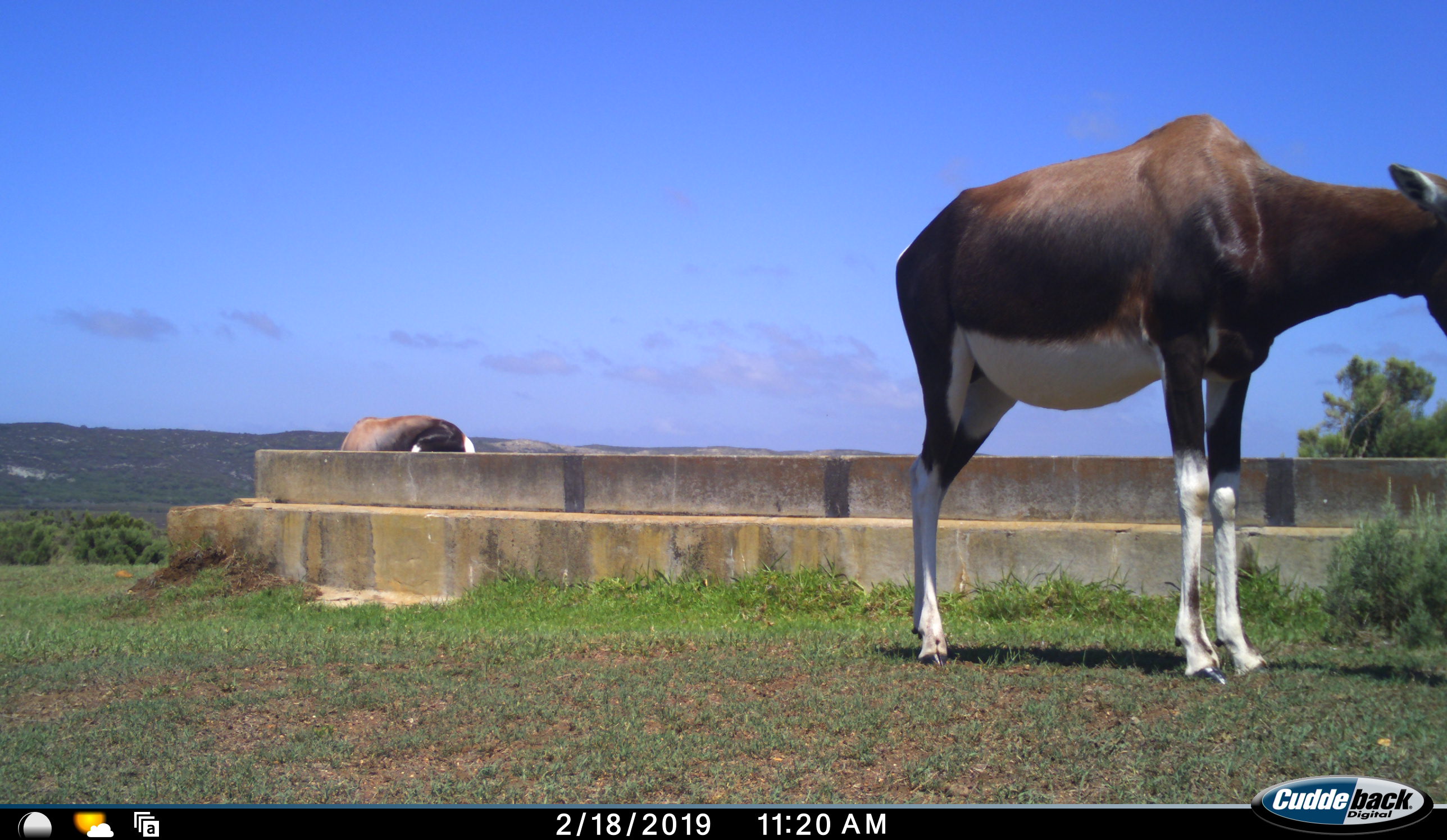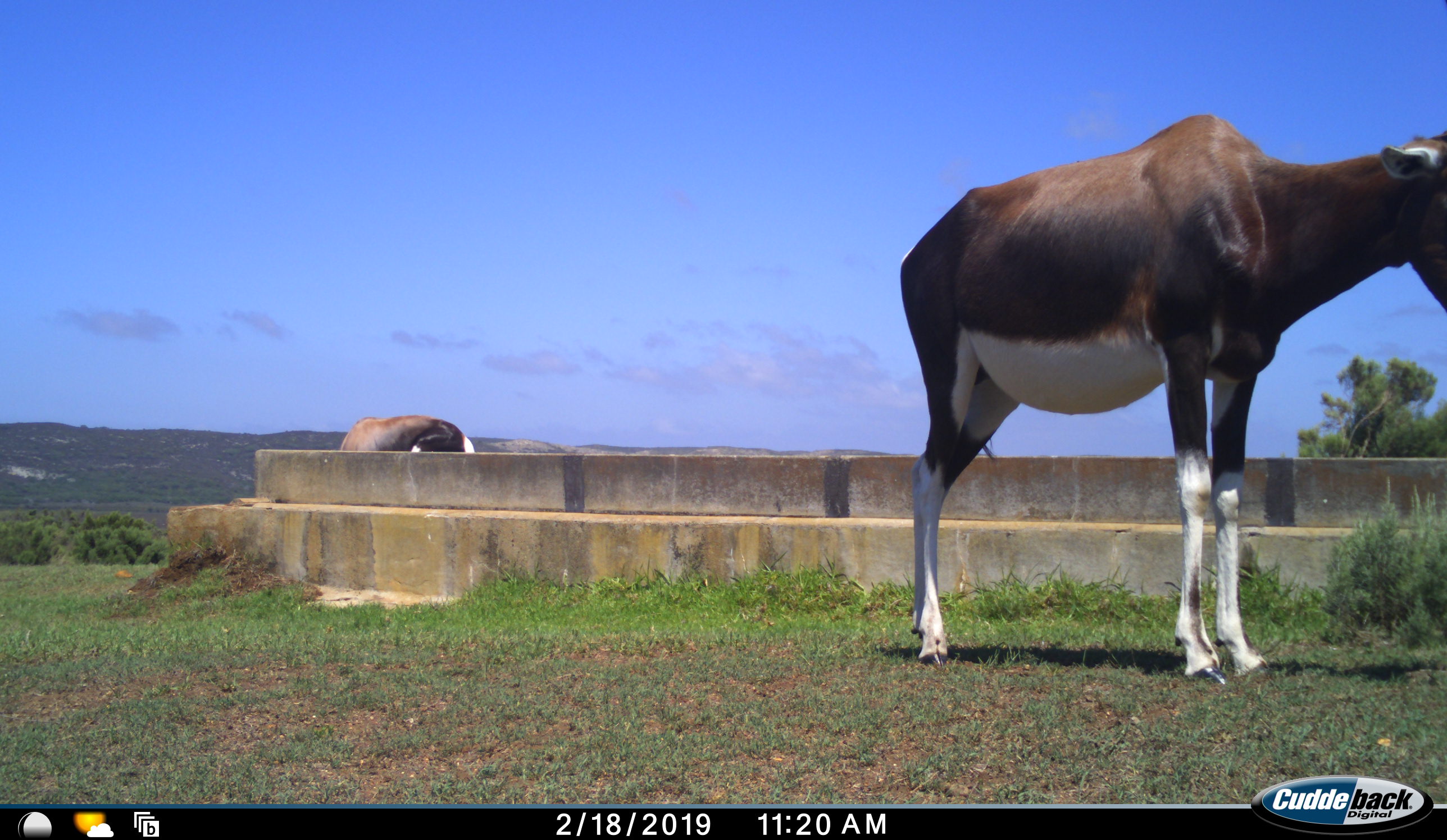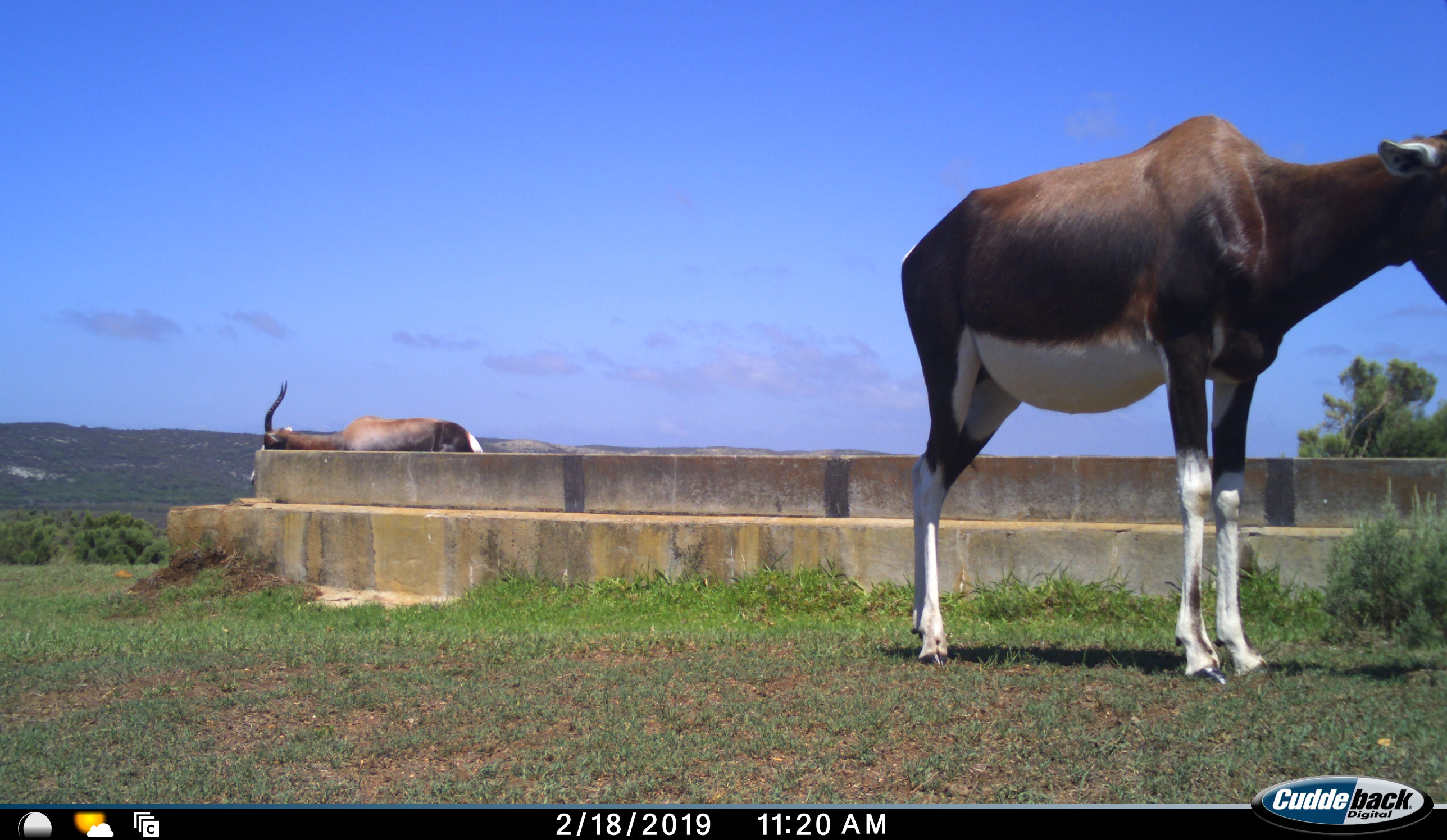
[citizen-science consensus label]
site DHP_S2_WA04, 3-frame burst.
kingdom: Animalia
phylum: Chordata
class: Mammalia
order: Artiodactyla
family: Bovidae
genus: Damaliscus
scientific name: Damaliscus pygargus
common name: bontebok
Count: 2.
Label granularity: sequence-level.